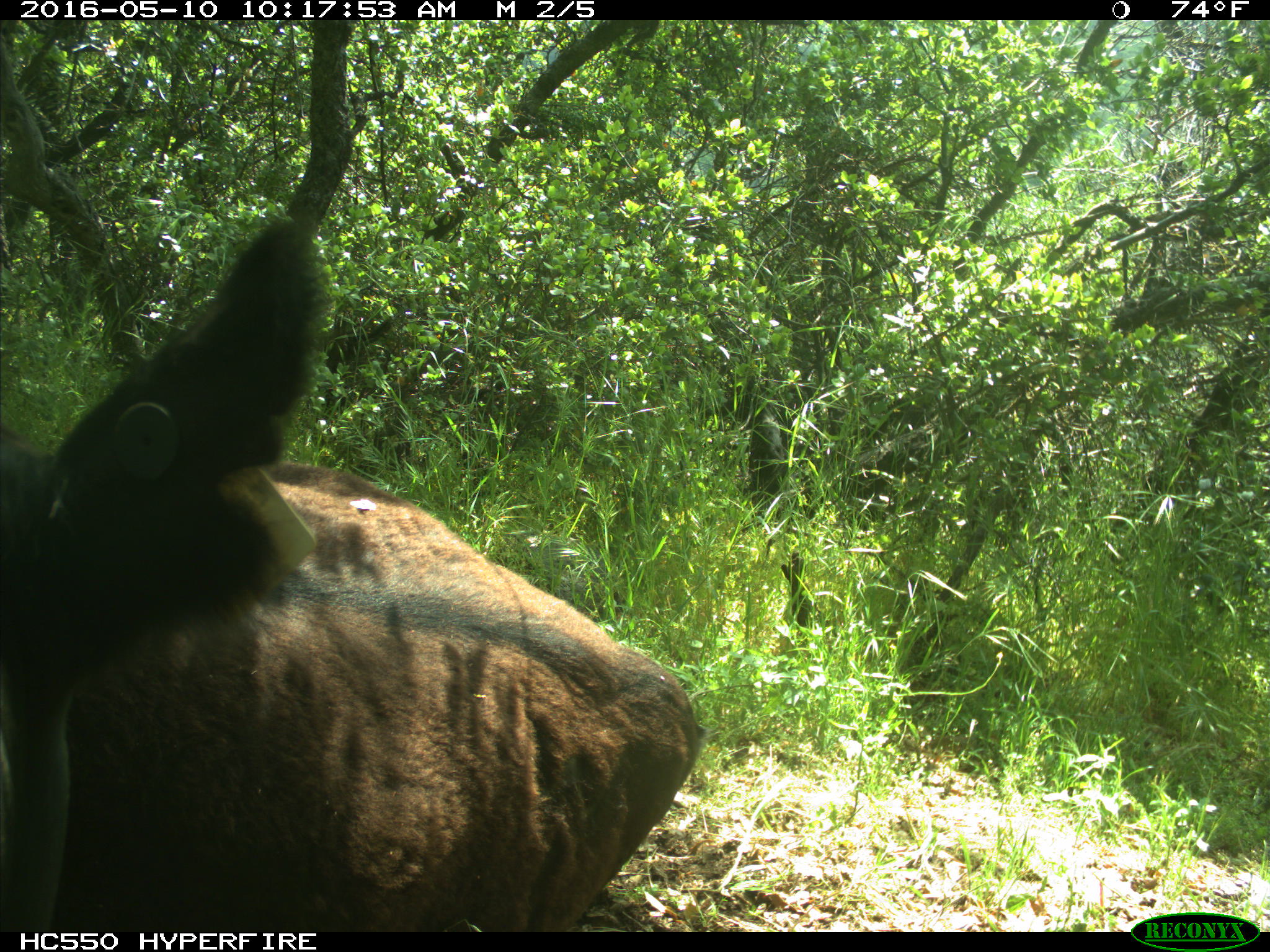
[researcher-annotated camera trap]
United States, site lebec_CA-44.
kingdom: Animalia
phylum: Chordata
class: Mammalia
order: Artiodactyla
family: Bovidae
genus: Bos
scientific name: Bos taurus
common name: domestic cow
Bos taurus (domestic cow).